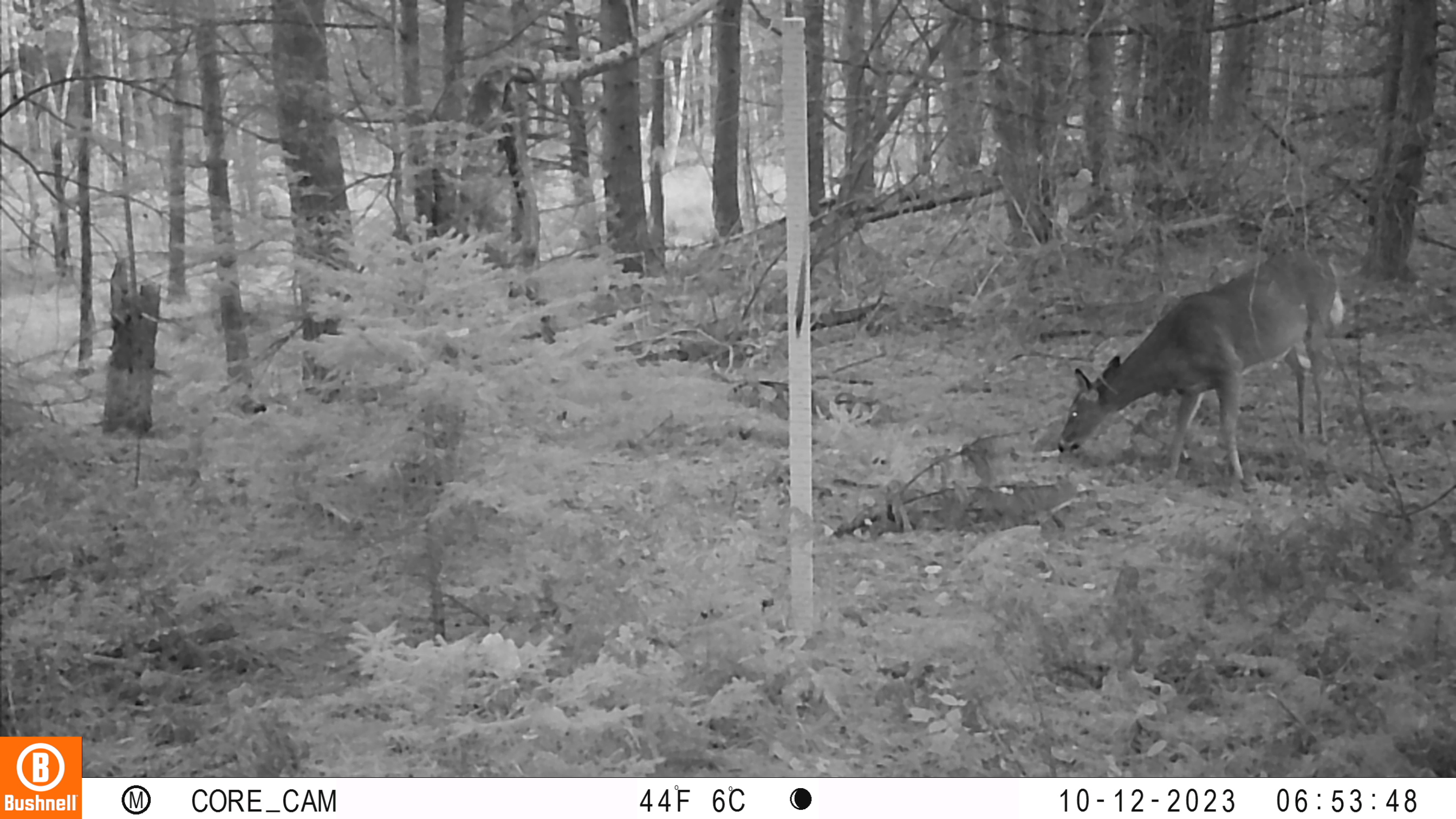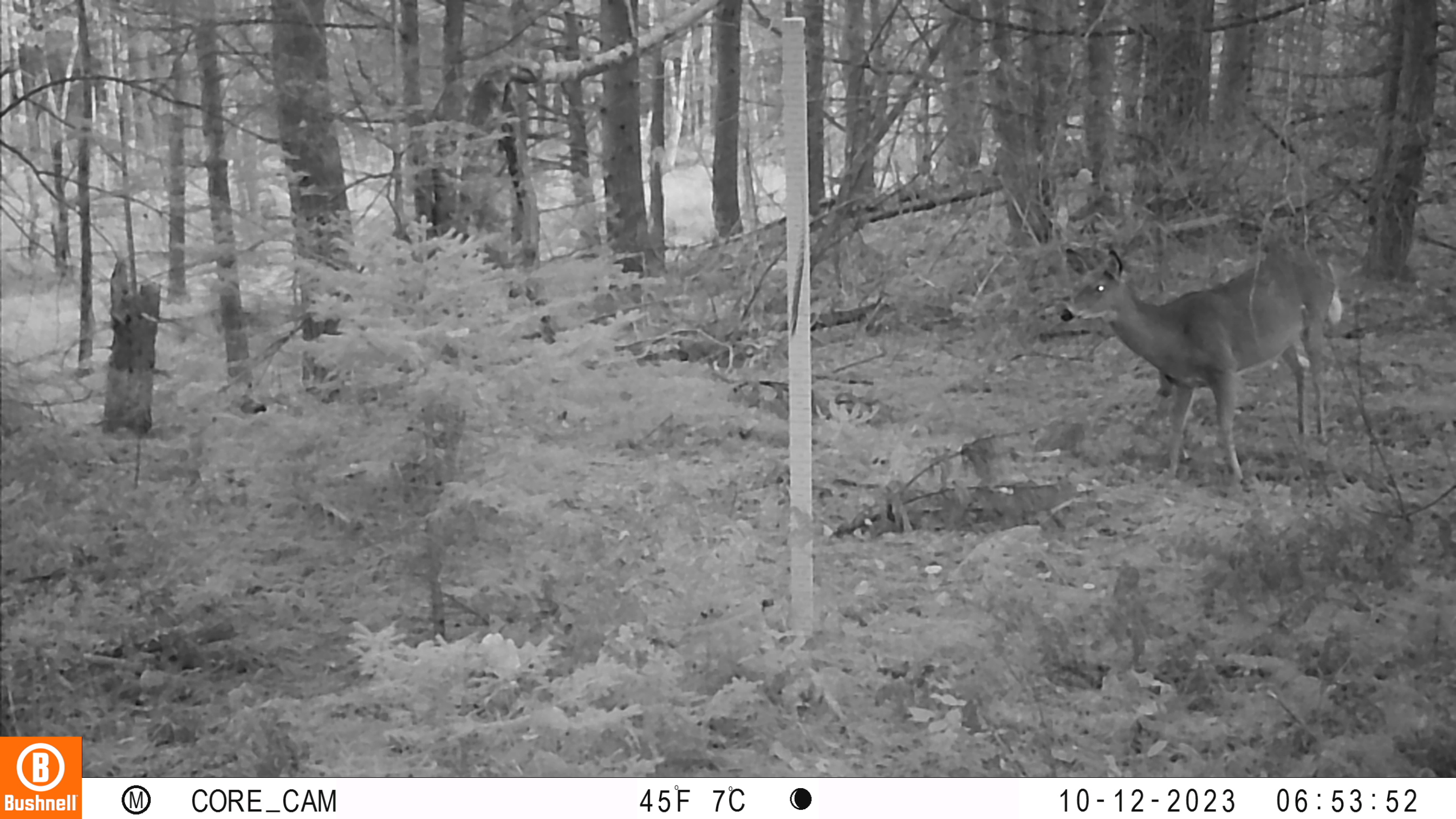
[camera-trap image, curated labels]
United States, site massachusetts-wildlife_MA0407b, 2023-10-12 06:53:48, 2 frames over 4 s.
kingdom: Animalia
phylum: Chordata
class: Mammalia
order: Artiodactyla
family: Cervidae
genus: Odocoileus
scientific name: Odocoileus virginianus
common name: white-tailed deer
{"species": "white-tailed deer (Odocoileus virginianus)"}